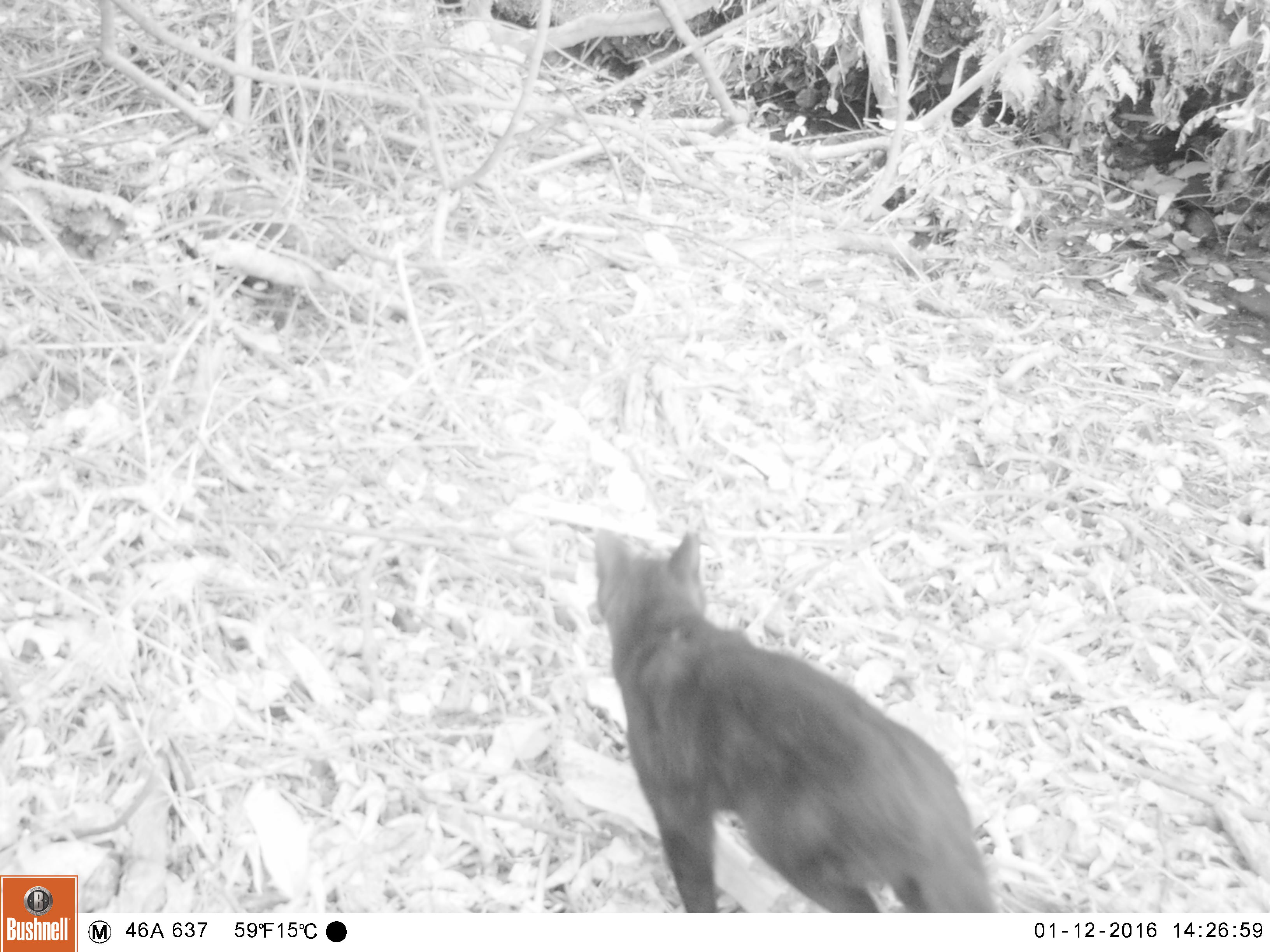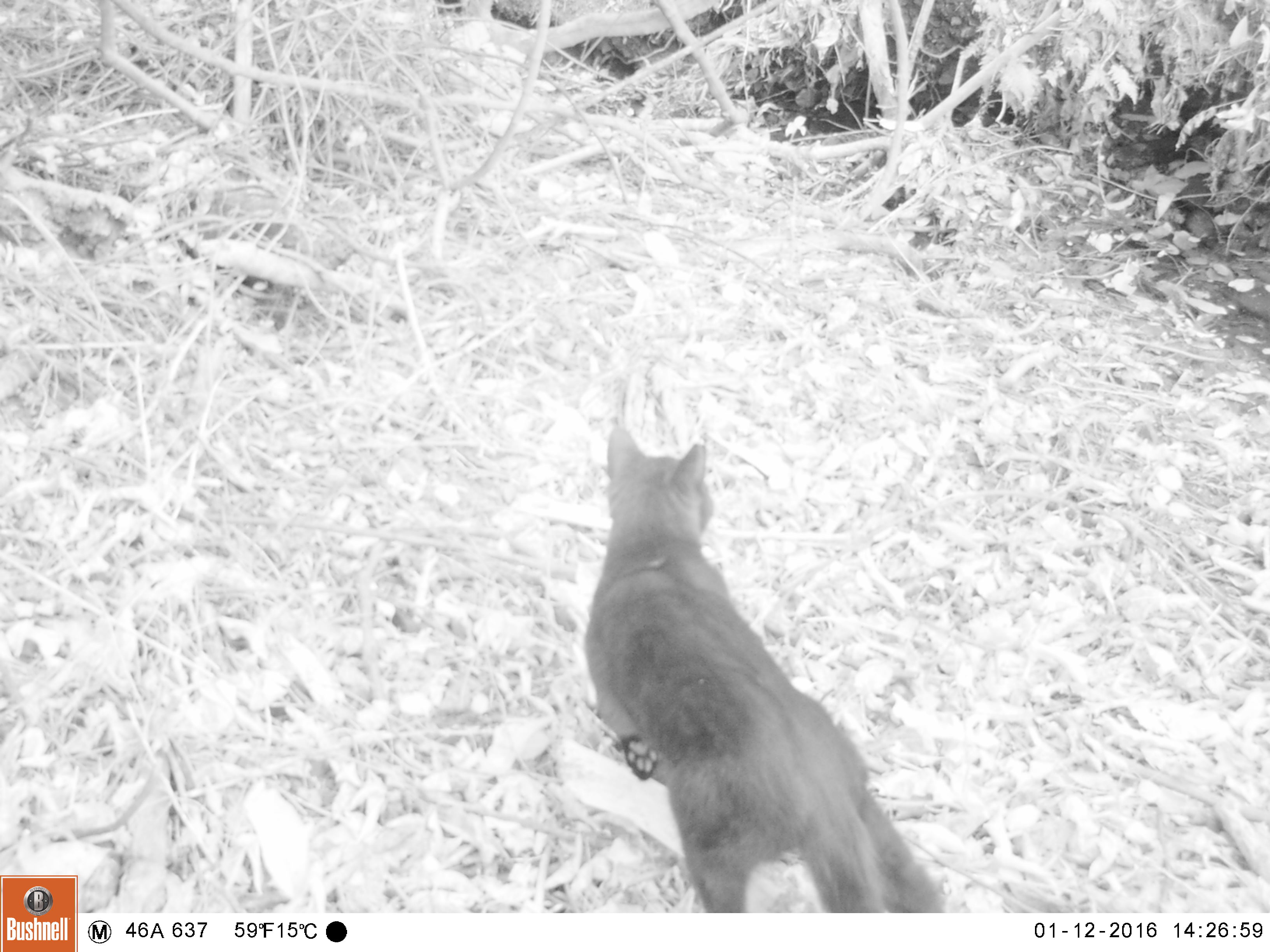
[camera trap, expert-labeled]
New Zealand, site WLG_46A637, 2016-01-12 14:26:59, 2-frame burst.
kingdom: Animalia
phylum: Chordata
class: Mammalia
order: Carnivora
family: Felidae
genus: Felis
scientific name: Felis catus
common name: domestic cat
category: cat